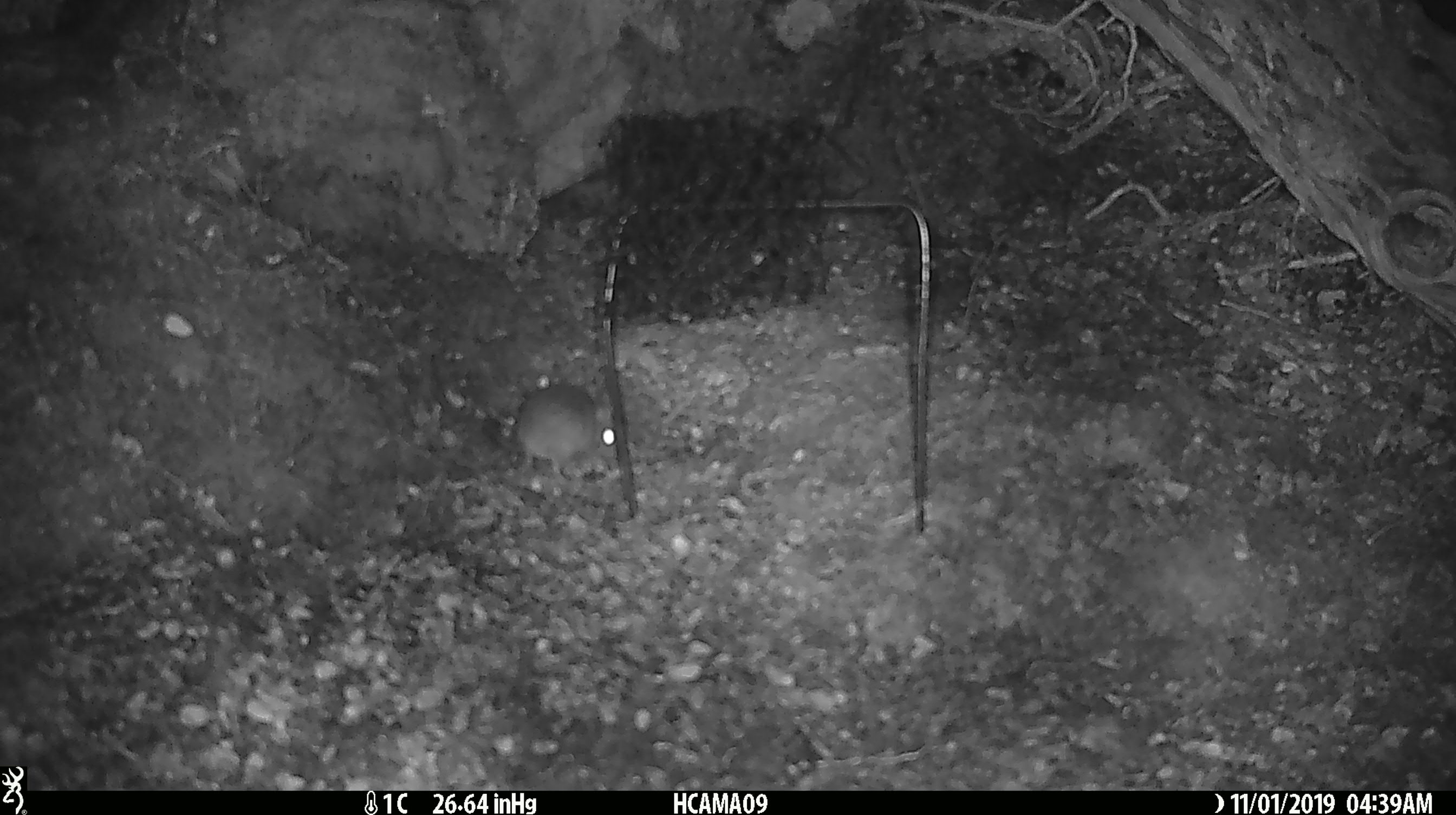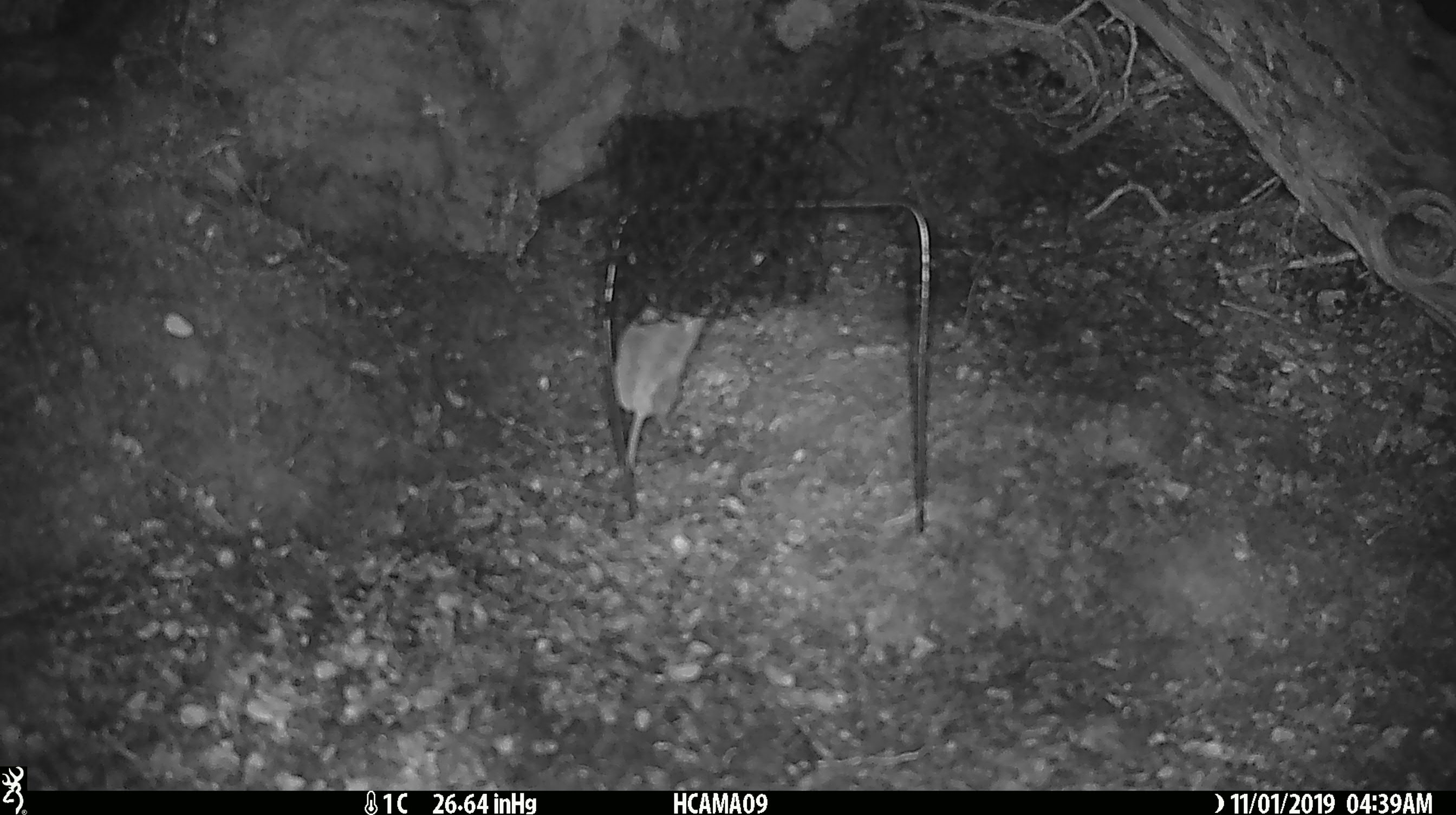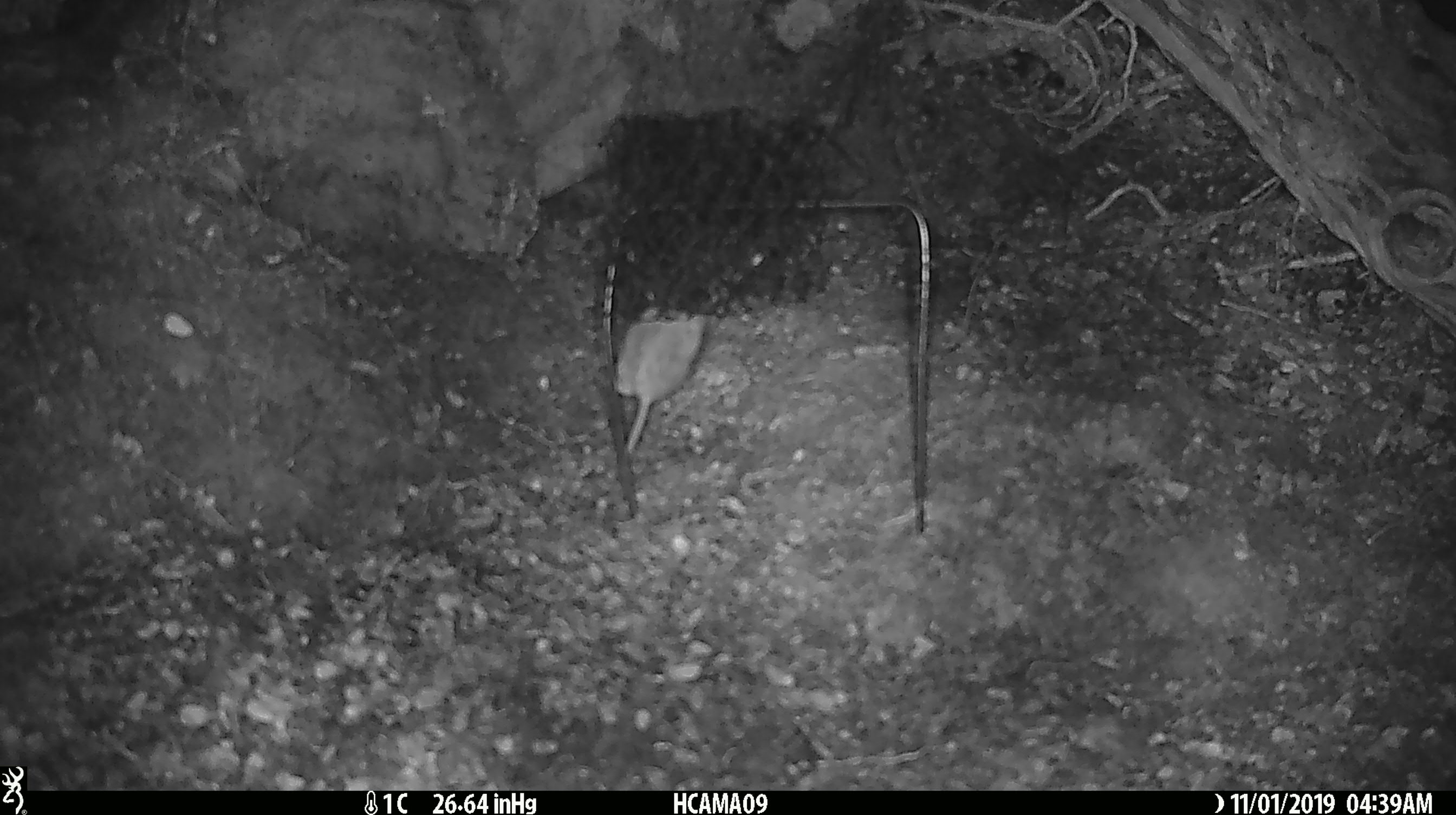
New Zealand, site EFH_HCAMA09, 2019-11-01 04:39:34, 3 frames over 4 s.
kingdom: Animalia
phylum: Chordata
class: Mammalia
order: Rodentia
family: Muridae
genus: Mus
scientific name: Mus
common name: mouse